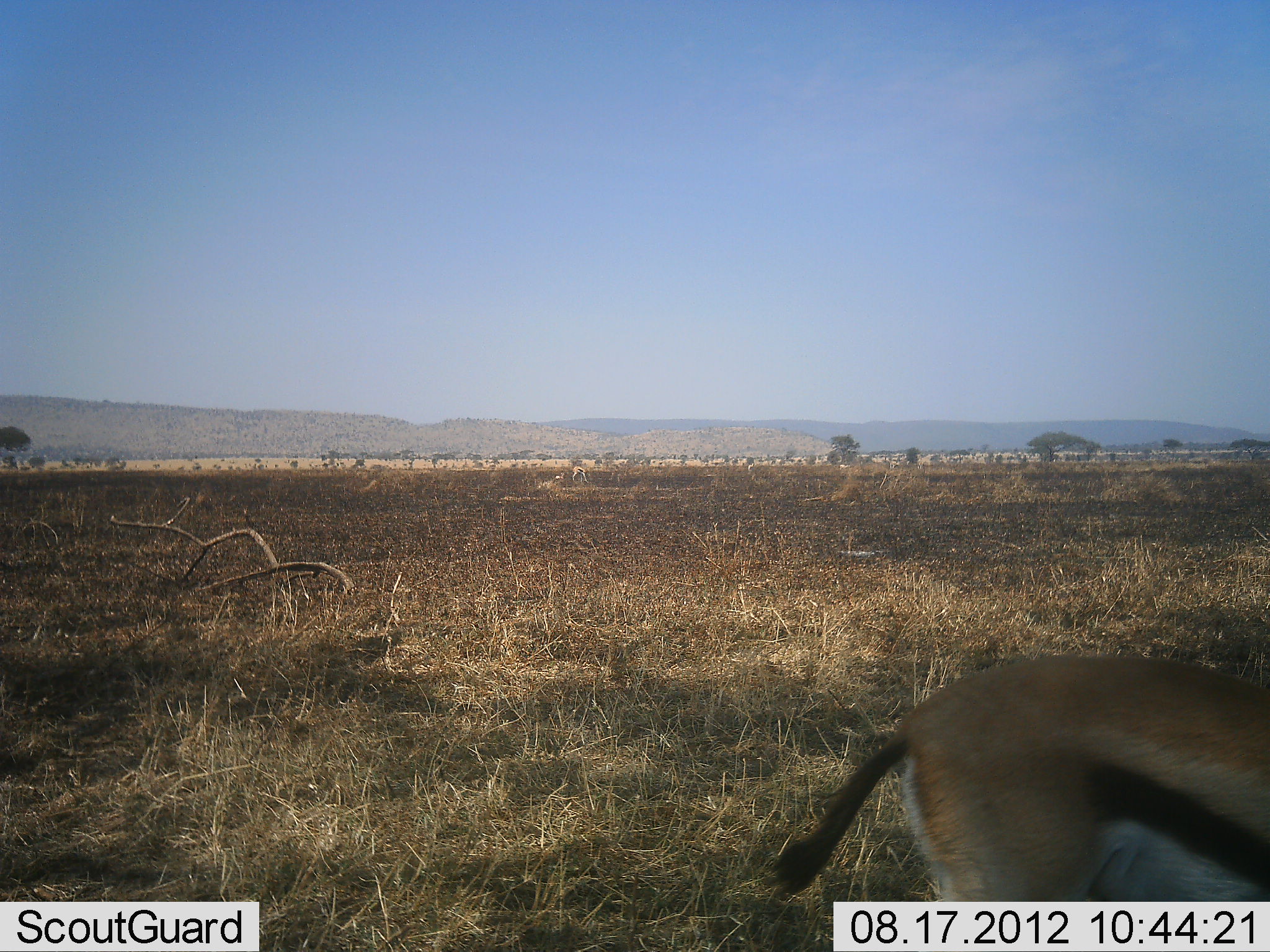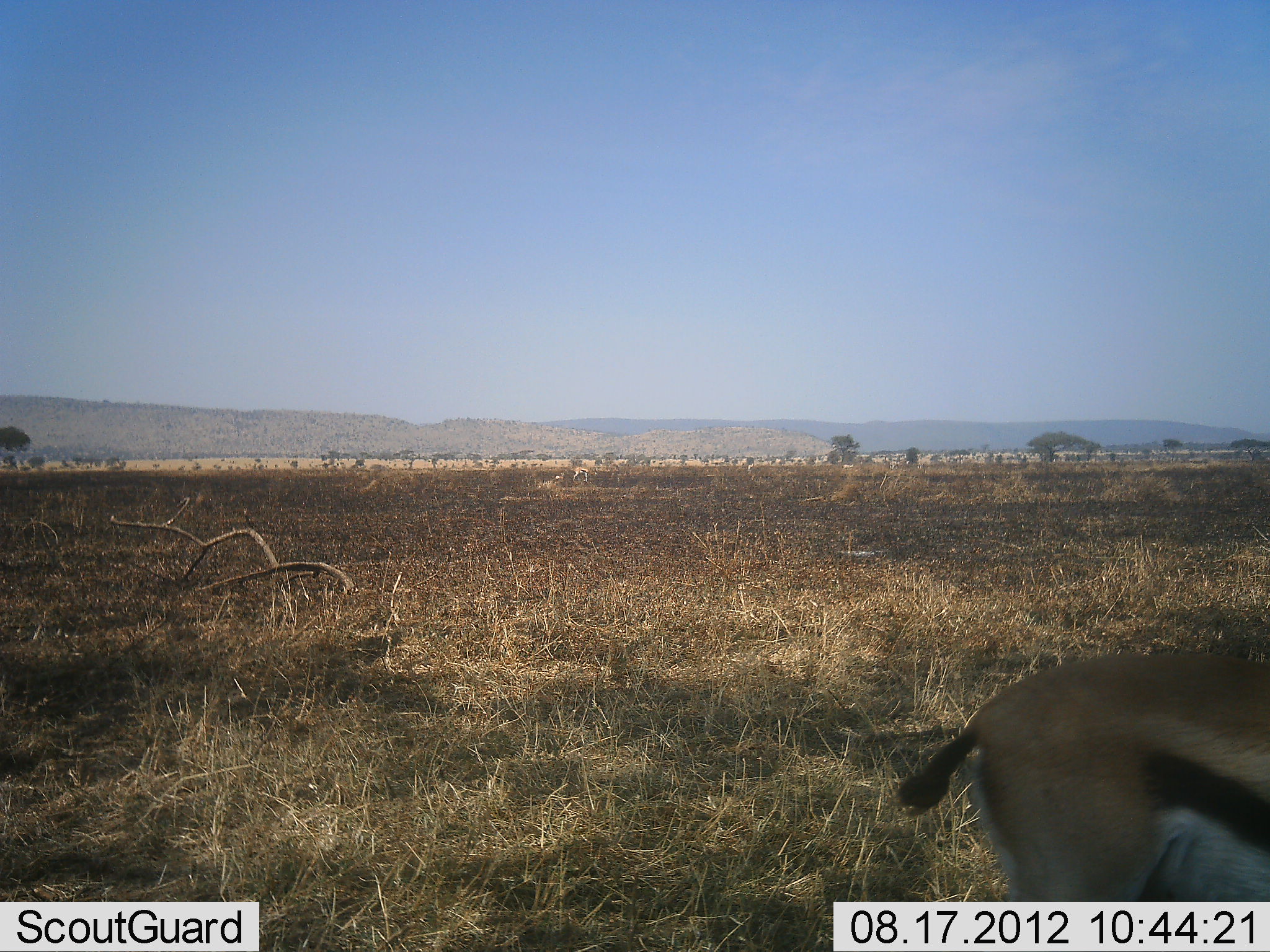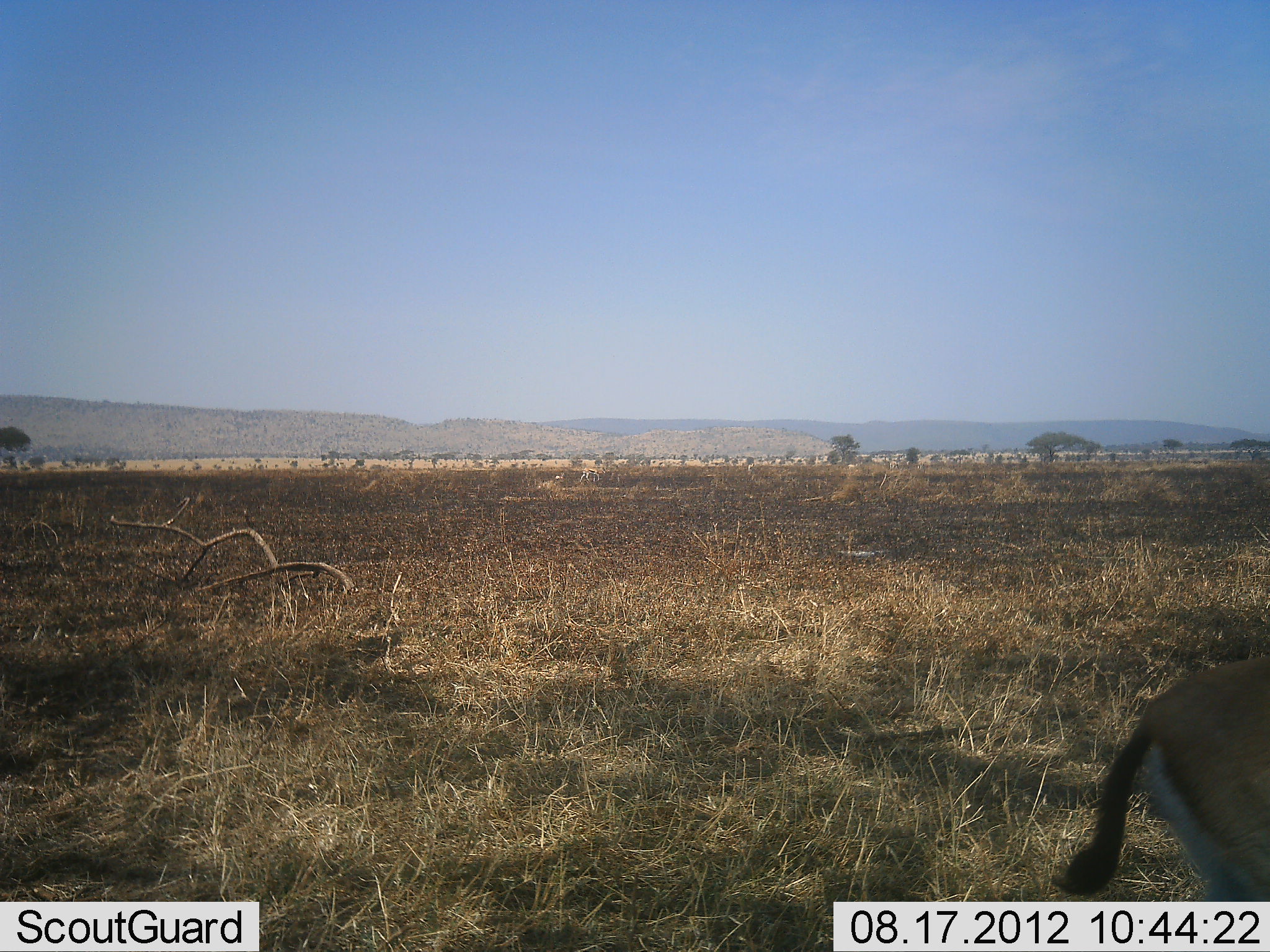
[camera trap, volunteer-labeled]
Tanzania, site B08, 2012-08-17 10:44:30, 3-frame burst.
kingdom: Animalia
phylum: Chordata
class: Mammalia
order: Artiodactyla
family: Bovidae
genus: Eudorcas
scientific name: Eudorcas thomsonii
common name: thomson's gazelle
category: gazellethomsons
Gazellethomsons (thomson's gazelle) (Eudorcas thomsonii), count 1. Behavior (volunteer vote fractions): standing 20%, resting 0%, moving 70%, interacting 0%. Young present (vote fraction): 0%. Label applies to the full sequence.